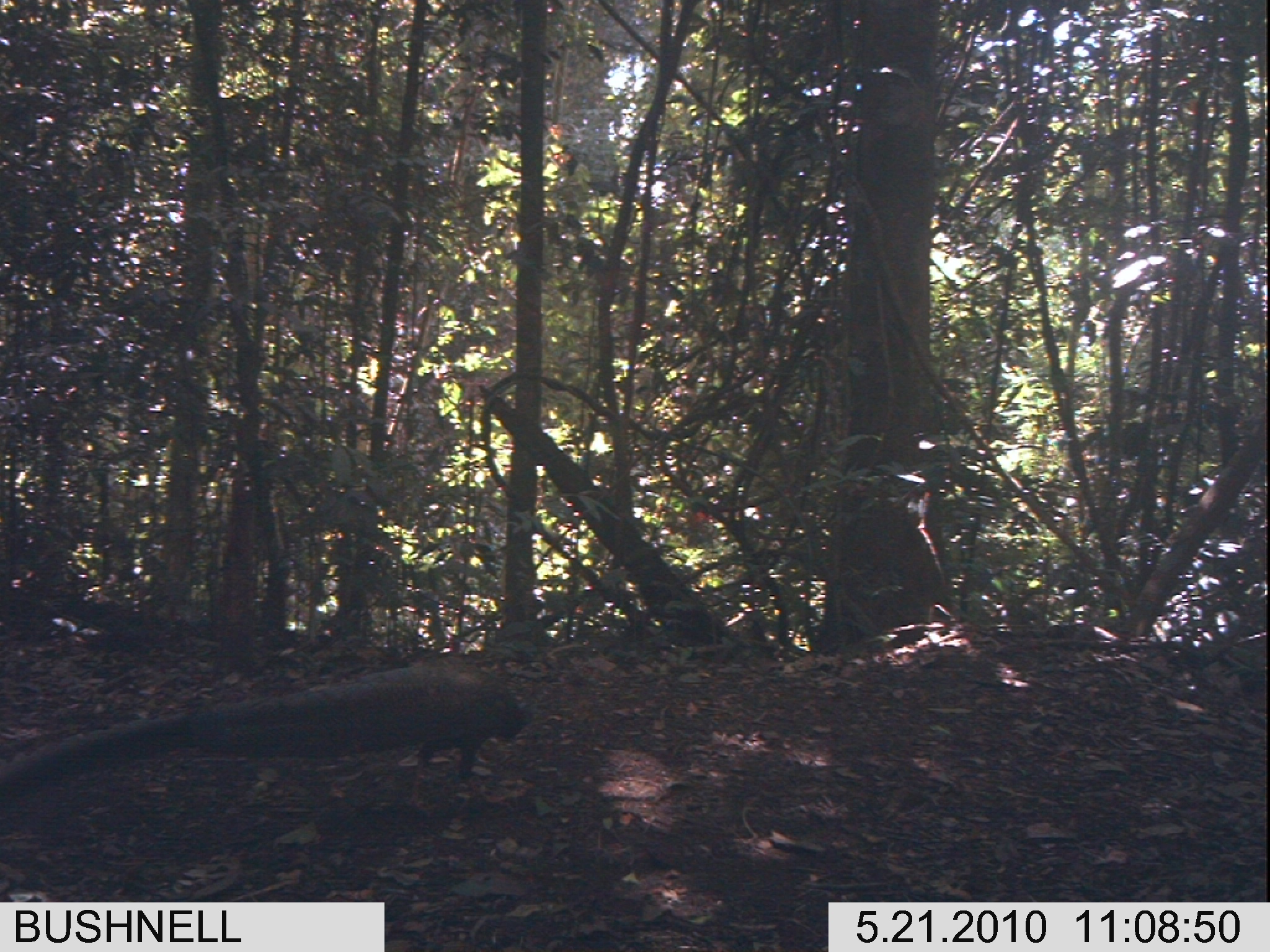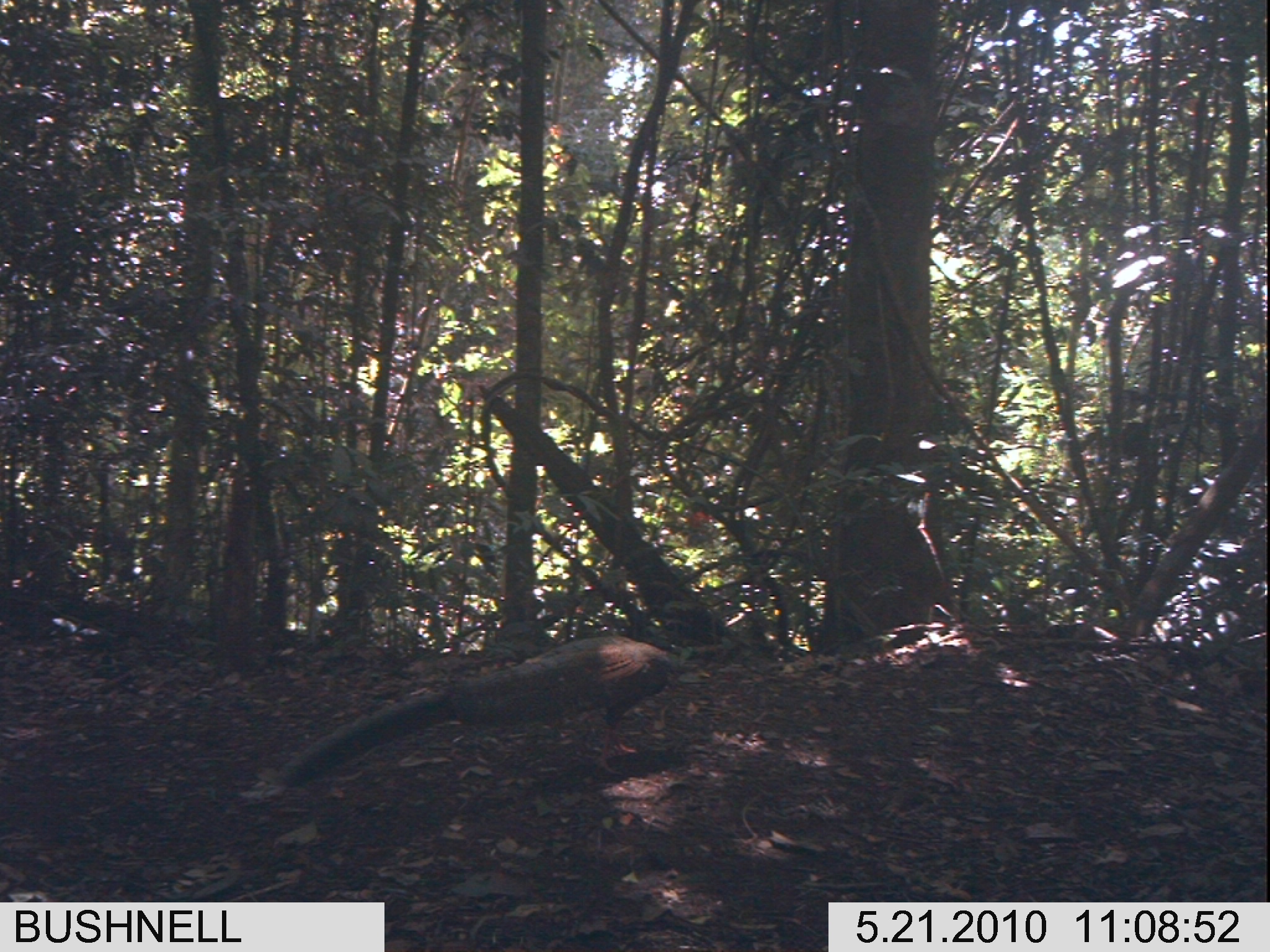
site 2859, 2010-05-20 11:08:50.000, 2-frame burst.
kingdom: Animalia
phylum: Chordata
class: Aves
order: Galliformes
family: Phasianidae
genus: Argusianus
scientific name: Argusianus argus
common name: great argus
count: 1